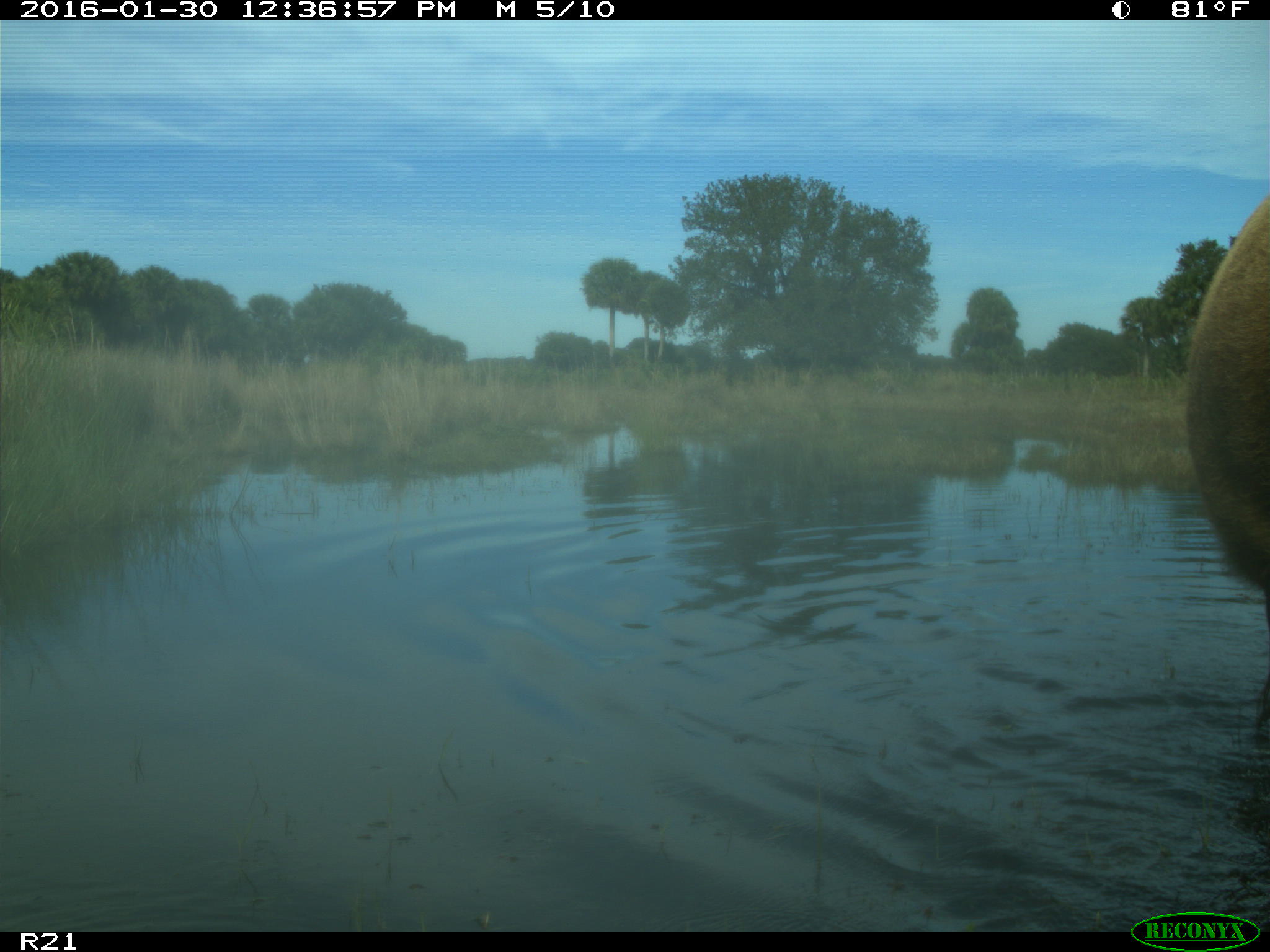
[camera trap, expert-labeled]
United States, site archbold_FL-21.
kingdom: Animalia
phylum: Chordata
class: Mammalia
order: Artiodactyla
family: Bovidae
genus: Bos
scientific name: Bos taurus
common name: domestic cow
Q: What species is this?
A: Bos taurus (domestic cow).